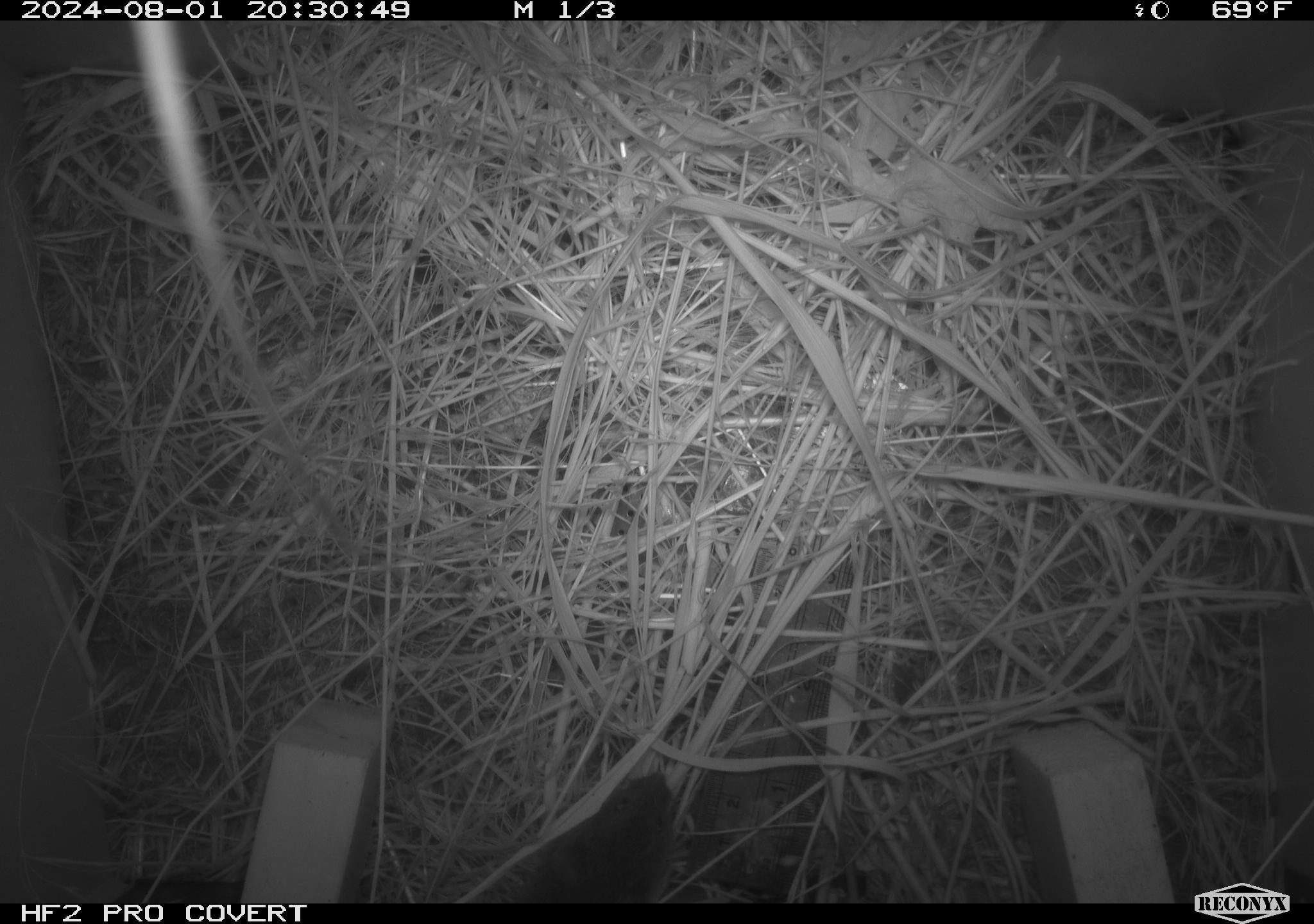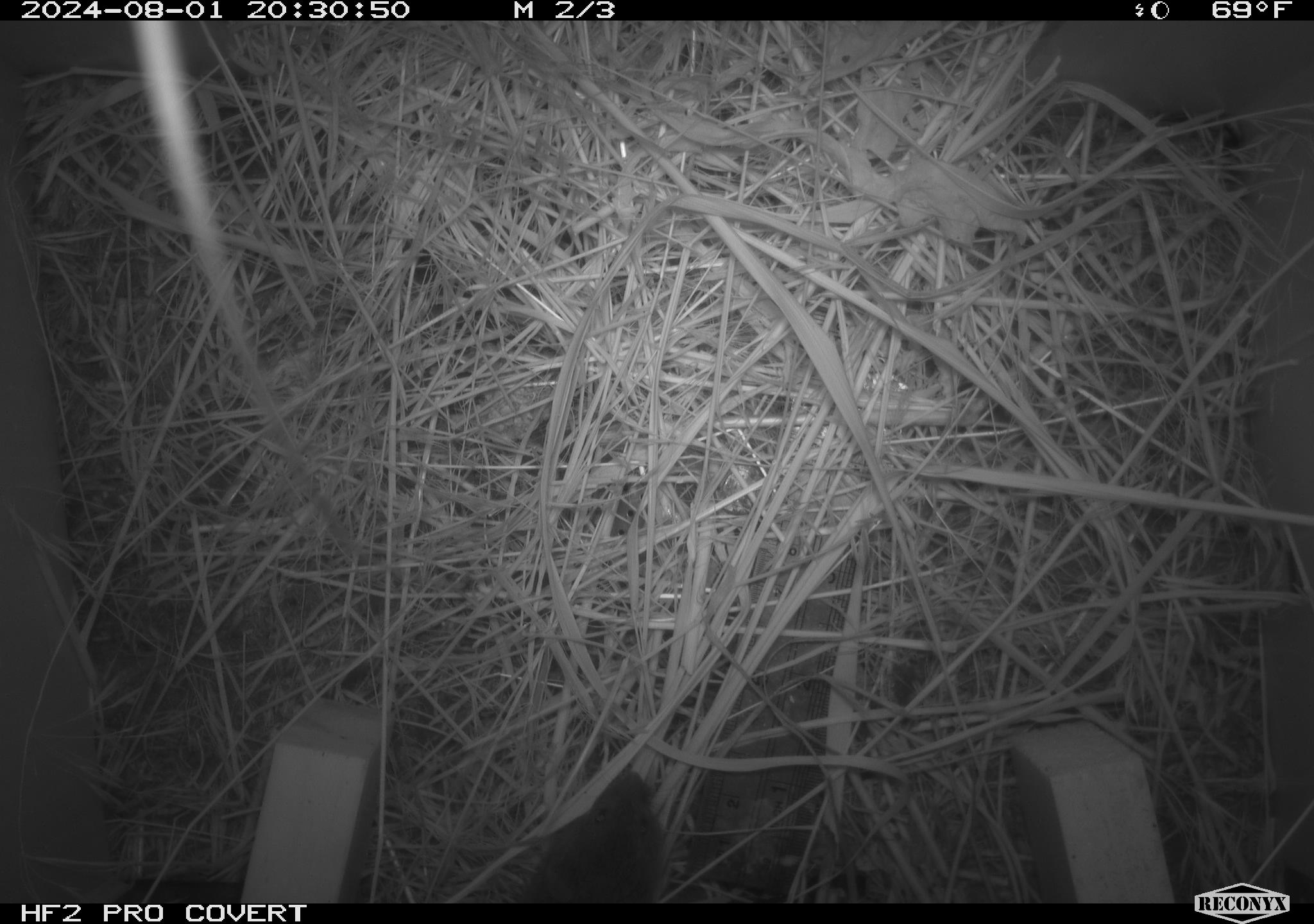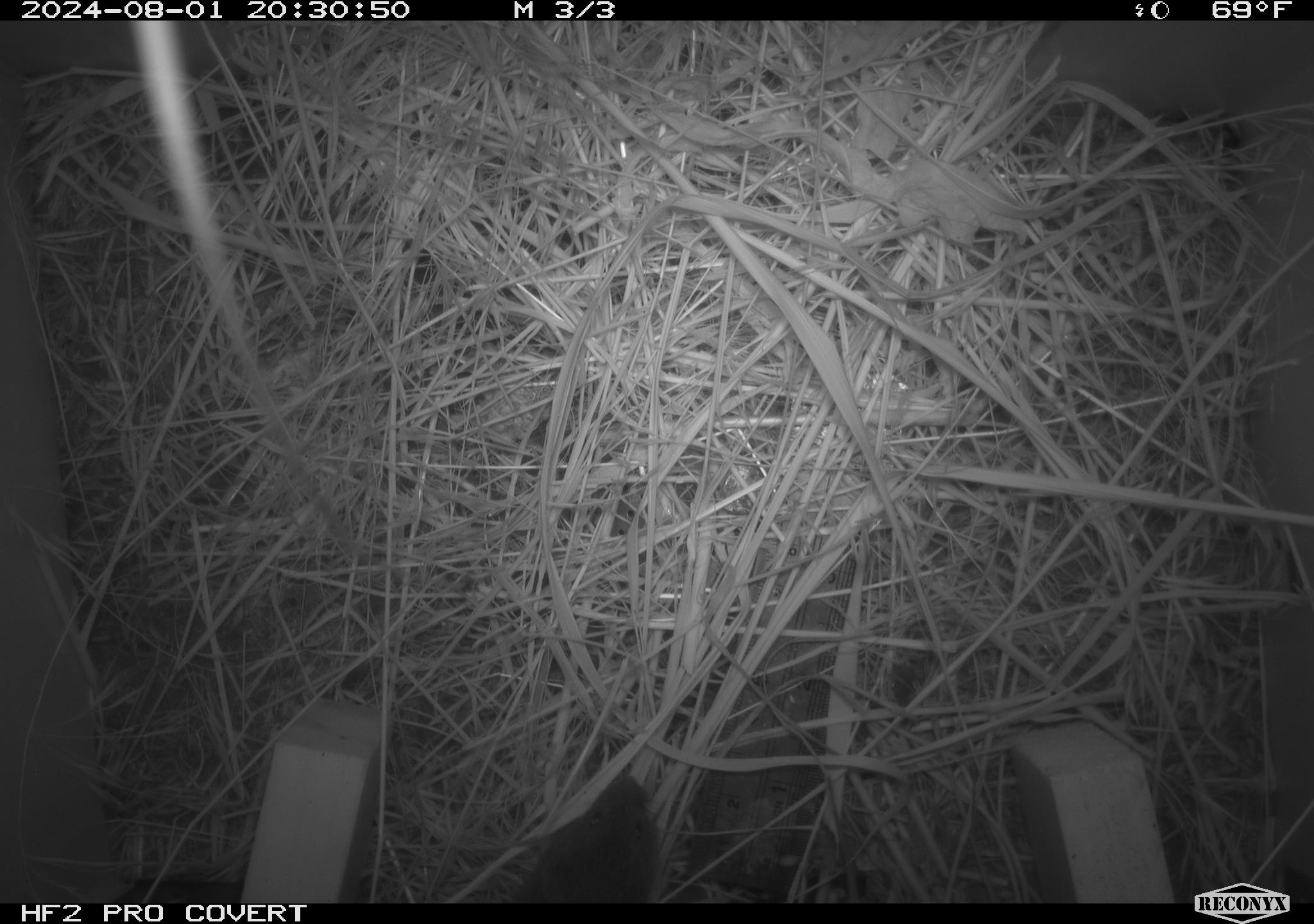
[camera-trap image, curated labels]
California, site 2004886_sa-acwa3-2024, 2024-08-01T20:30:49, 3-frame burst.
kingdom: Animalia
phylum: Chordata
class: Mammalia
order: Rodentia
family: Cricetidae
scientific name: Arvicolinae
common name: voles, lemmings, and muskrats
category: arvicolinae subfamily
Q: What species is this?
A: Arvicolinae subfamily (voles, lemmings, and muskrats) (Arvicolinae).